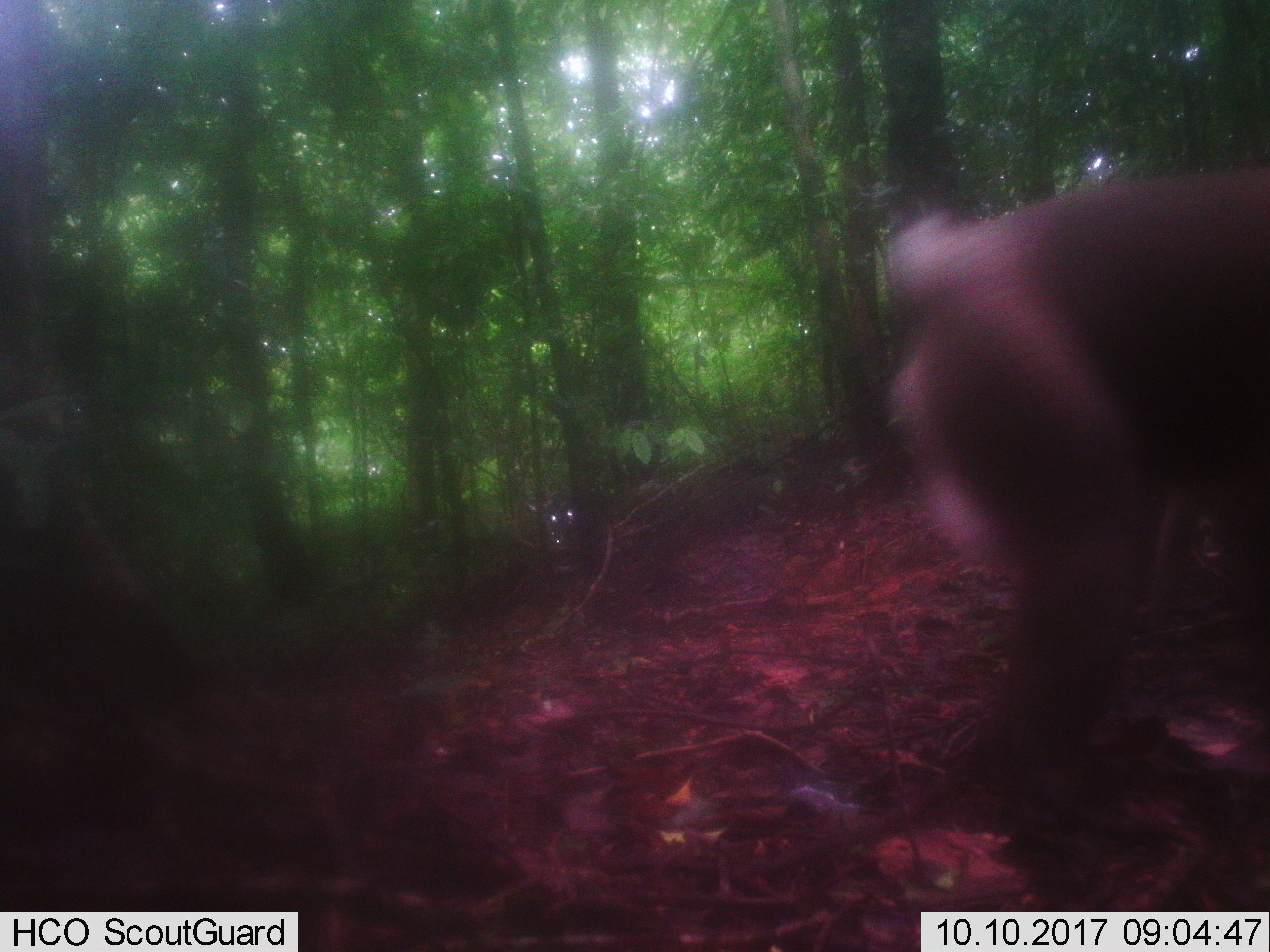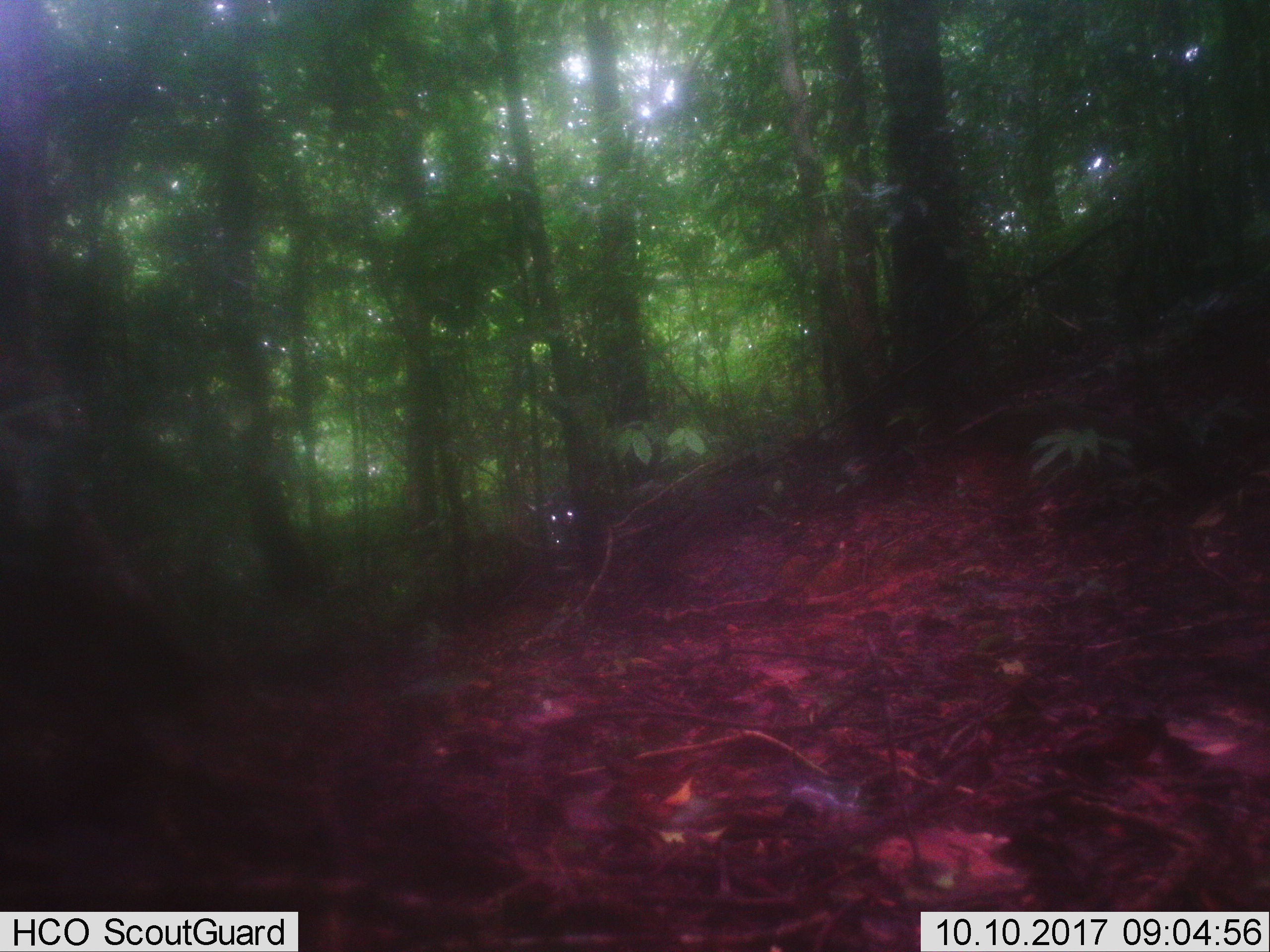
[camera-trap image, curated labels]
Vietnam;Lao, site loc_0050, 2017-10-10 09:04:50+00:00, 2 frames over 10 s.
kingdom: Animalia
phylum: Chordata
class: Mammalia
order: Primates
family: Cercopithecidae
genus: Macaca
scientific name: Macaca nemestrina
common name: pig-tailed macaque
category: pig tailed macaque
Pig tailed macaque (pig-tailed macaque) (Macaca nemestrina). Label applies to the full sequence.